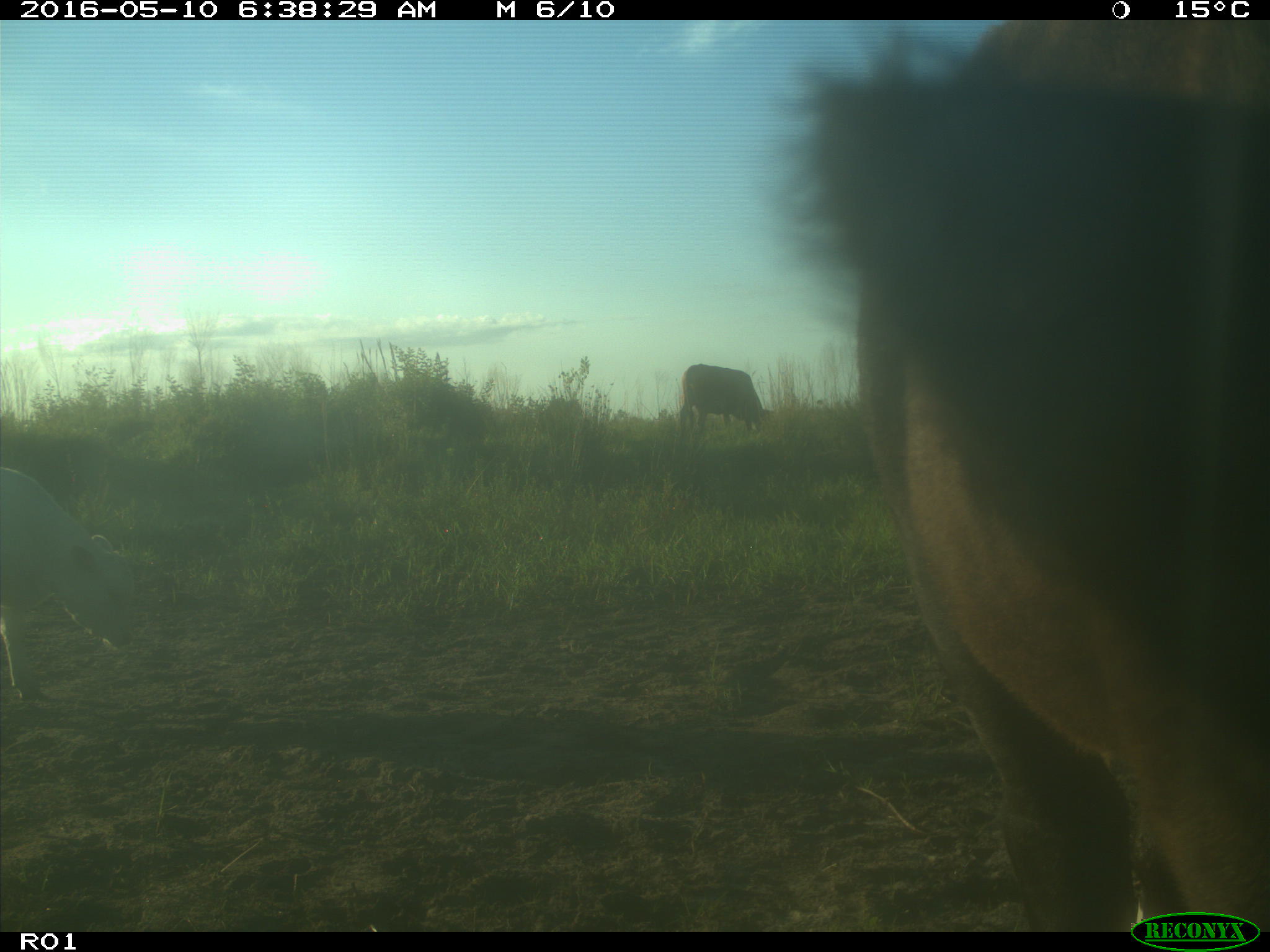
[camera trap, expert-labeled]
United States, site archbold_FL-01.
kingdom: Animalia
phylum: Chordata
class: Mammalia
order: Artiodactyla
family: Bovidae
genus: Bos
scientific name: Bos taurus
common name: domestic cow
Bos taurus (domestic cow).